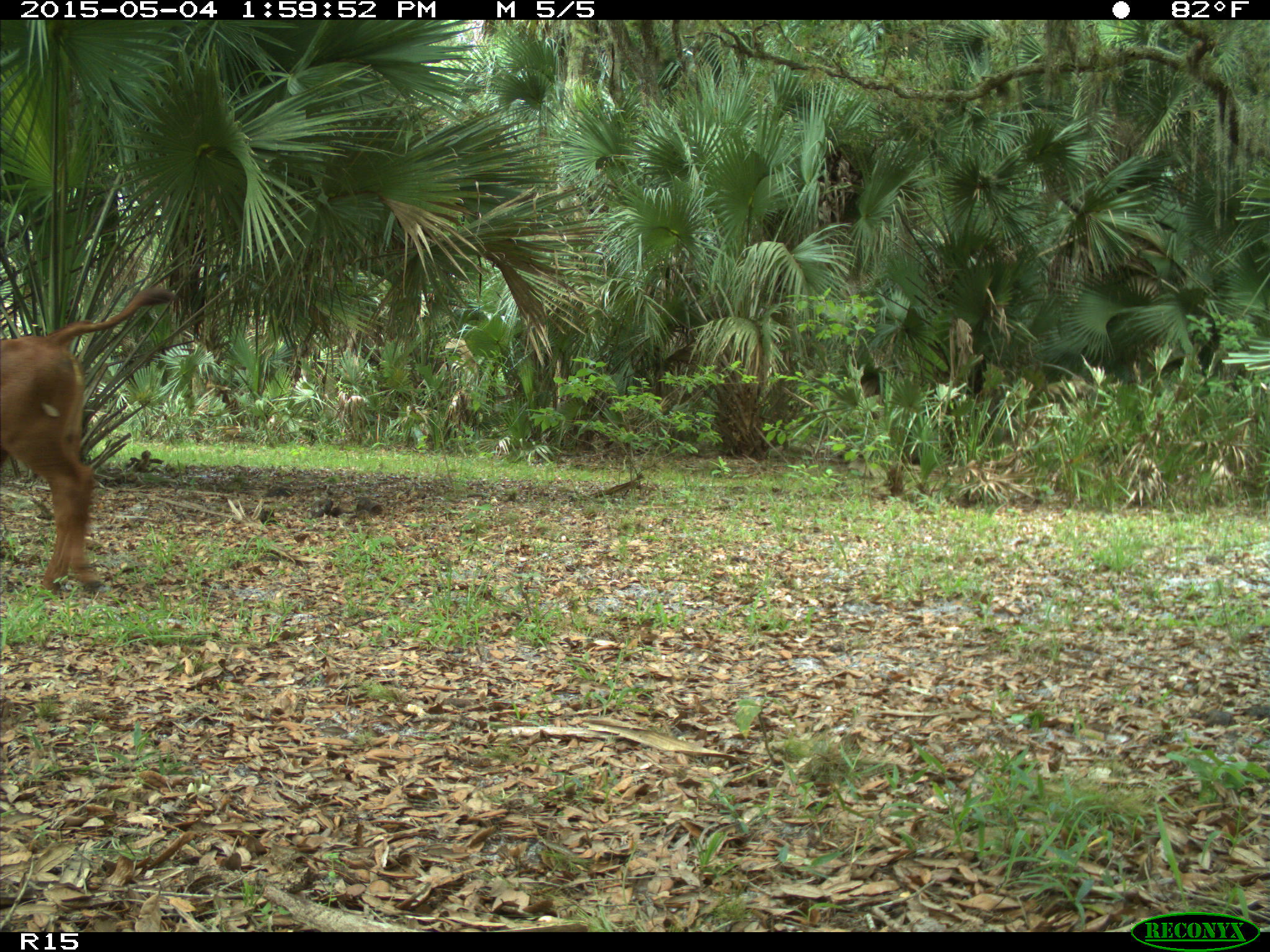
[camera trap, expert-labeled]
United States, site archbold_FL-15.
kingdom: Animalia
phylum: Chordata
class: Mammalia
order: Artiodactyla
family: Bovidae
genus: Bos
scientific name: Bos taurus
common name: domestic cow